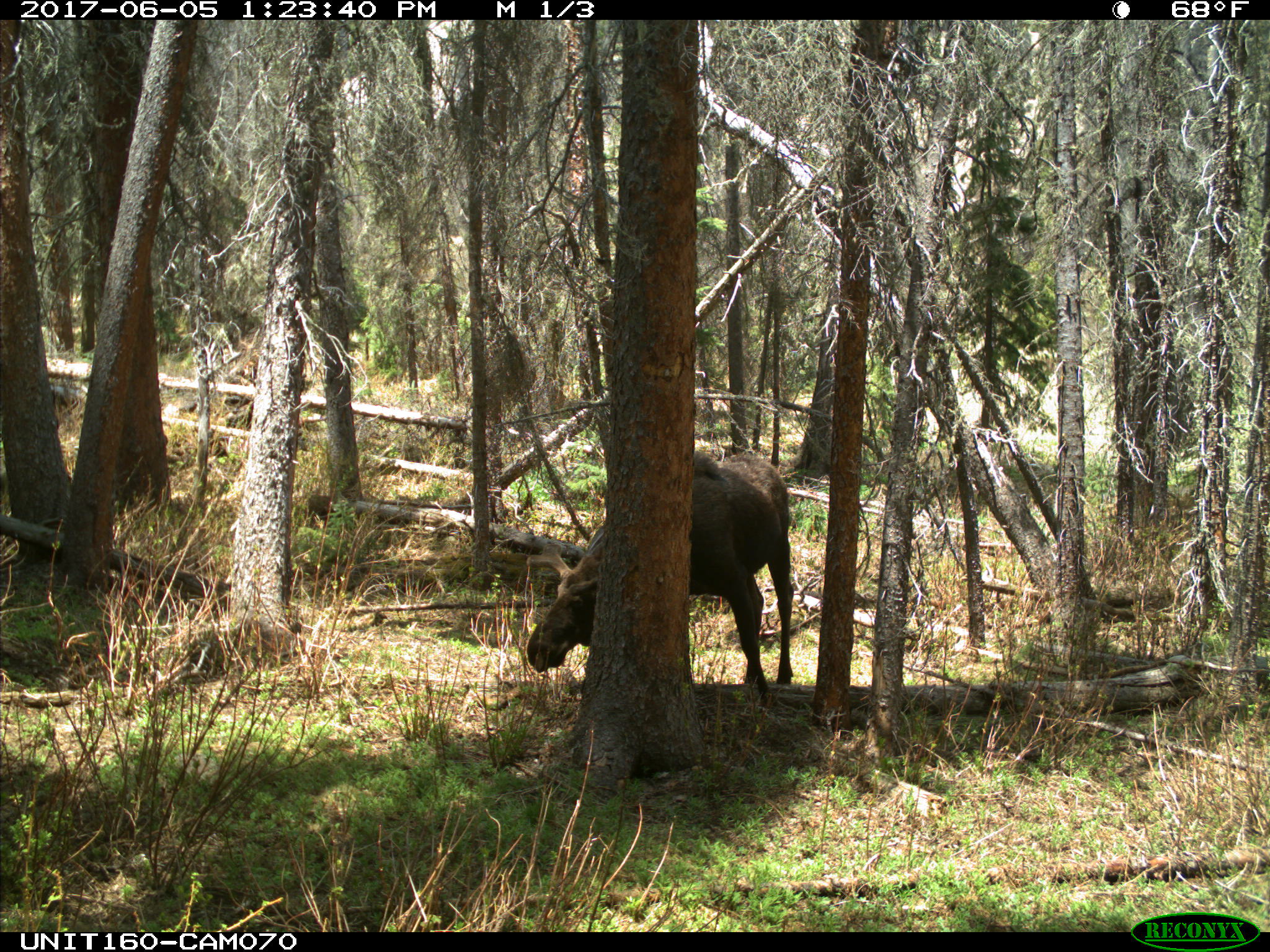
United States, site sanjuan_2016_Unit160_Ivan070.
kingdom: Animalia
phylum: Chordata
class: Mammalia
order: Artiodactyla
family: Cervidae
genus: Alces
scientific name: Alces alces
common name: moose